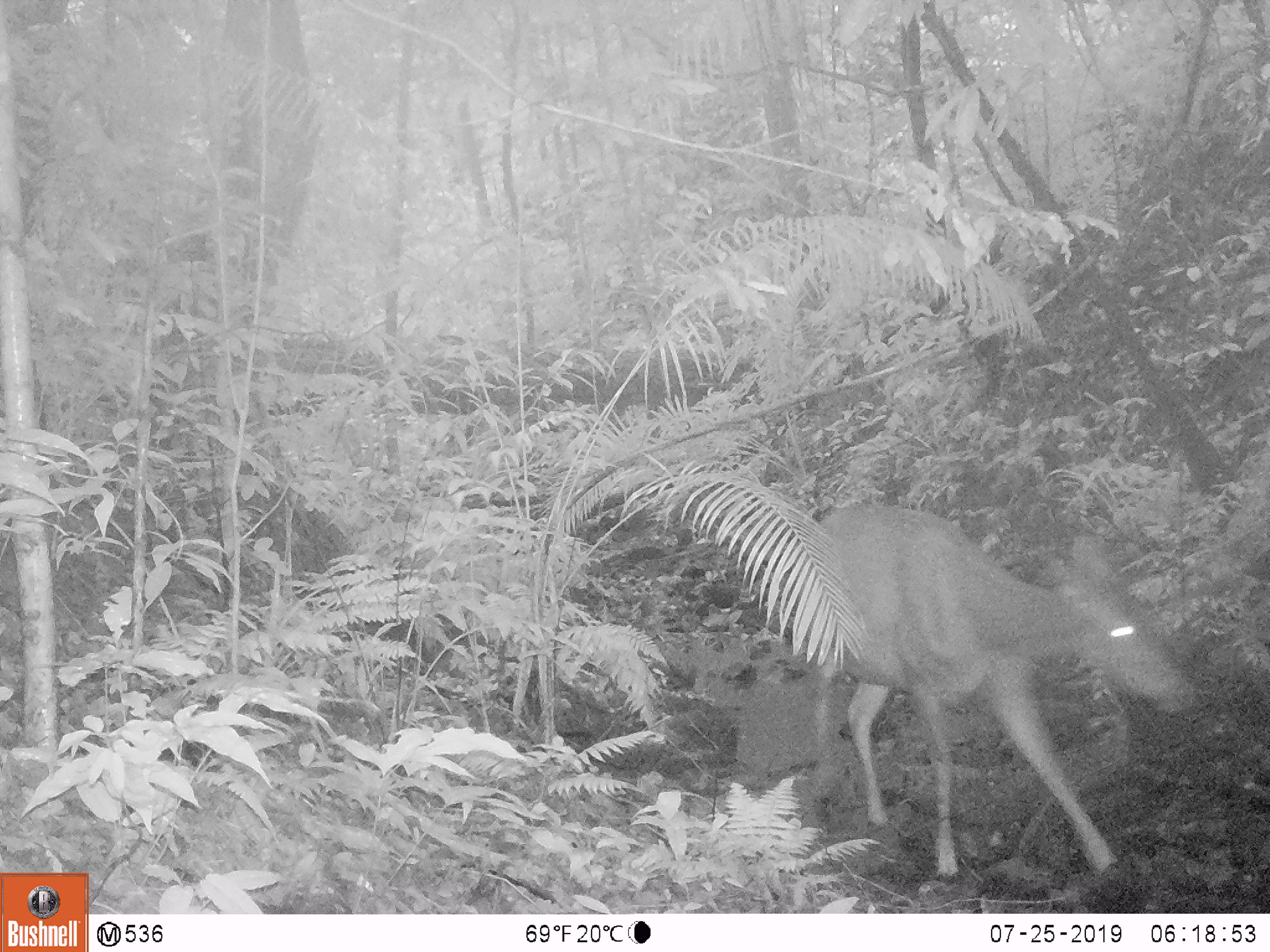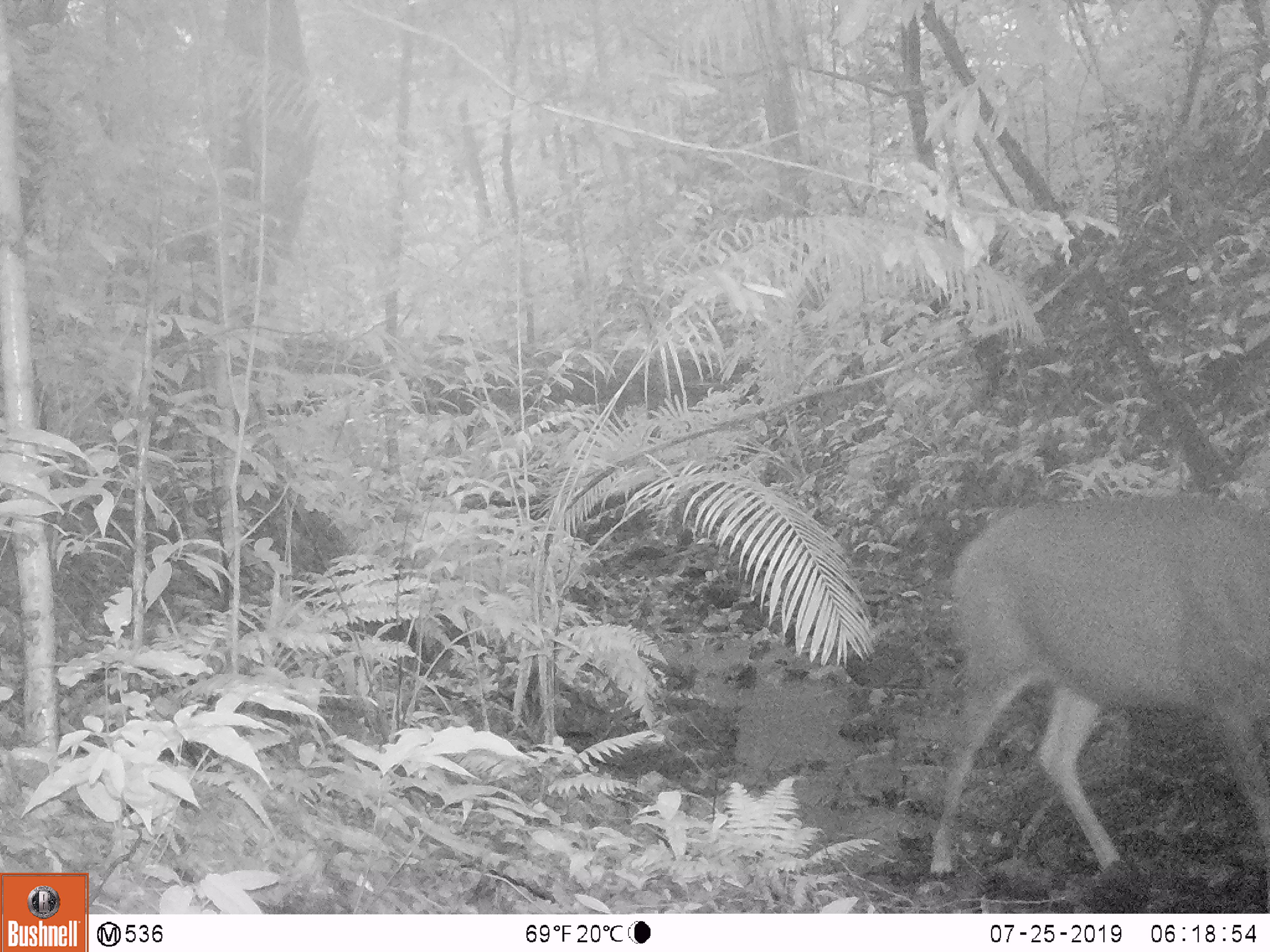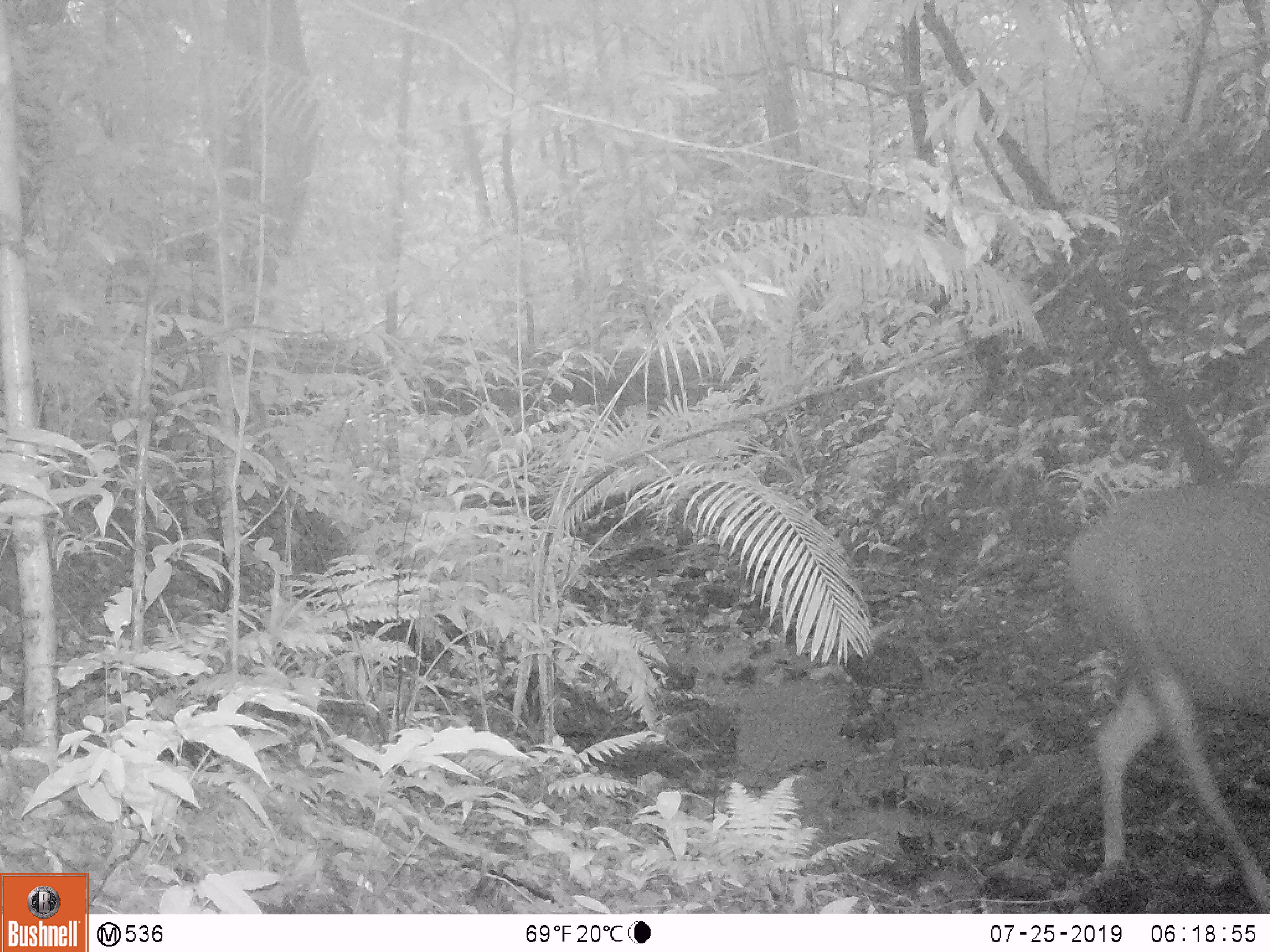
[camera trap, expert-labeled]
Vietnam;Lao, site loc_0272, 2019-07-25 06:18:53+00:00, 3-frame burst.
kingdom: Animalia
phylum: Chordata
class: Mammalia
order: Artiodactyla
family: Cervidae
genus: Rusa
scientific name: Rusa unicolor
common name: sambar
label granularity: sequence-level